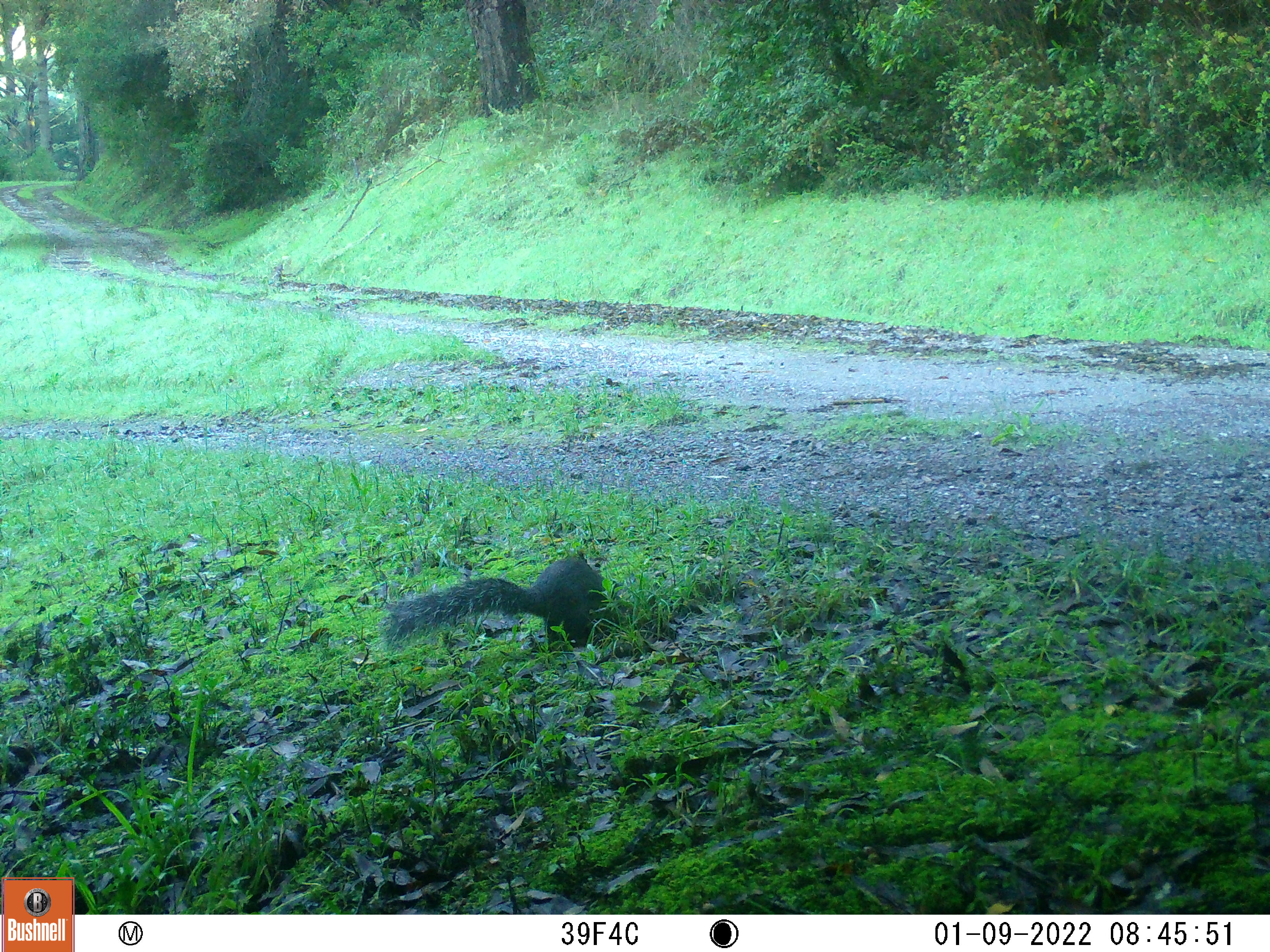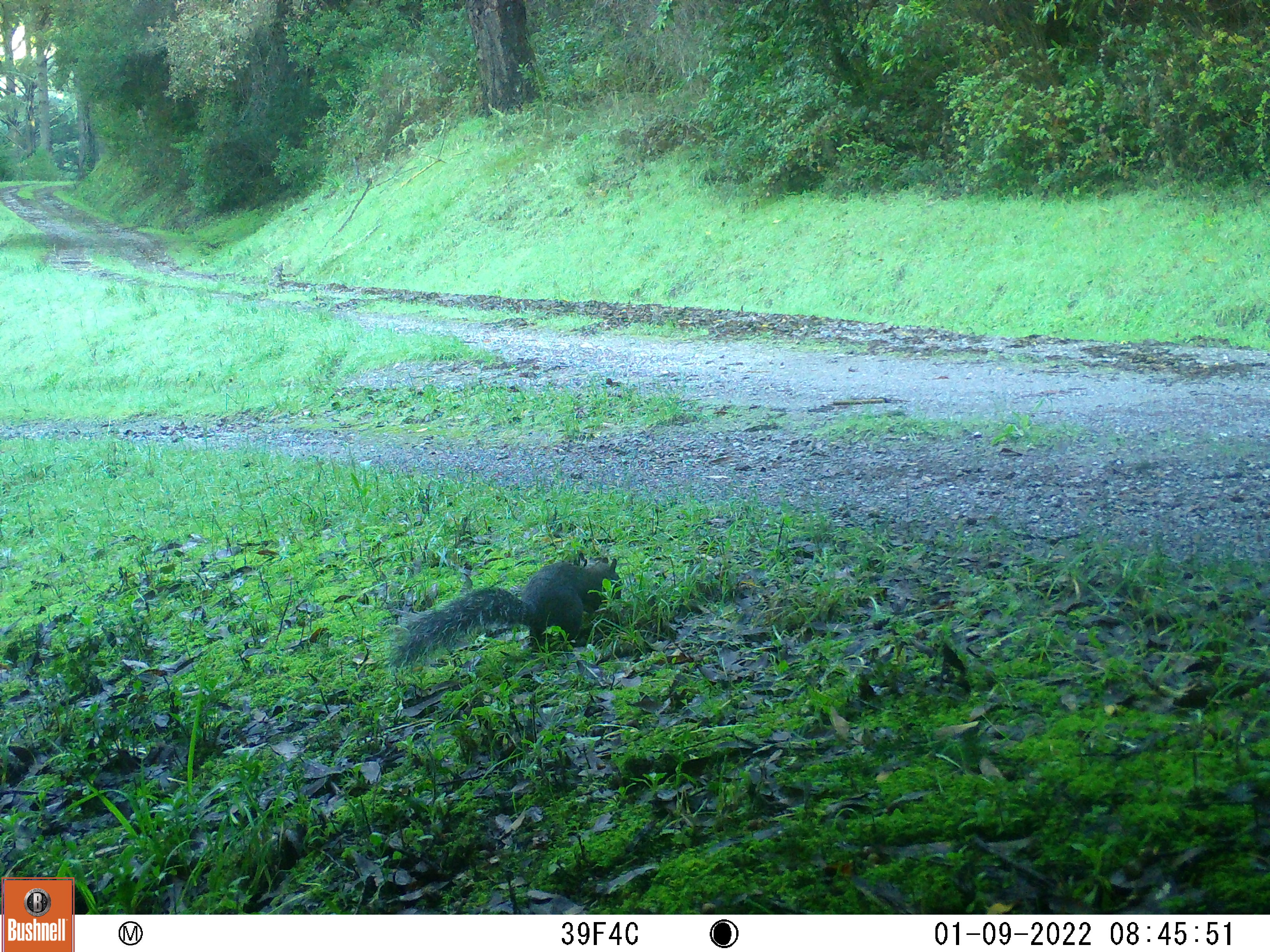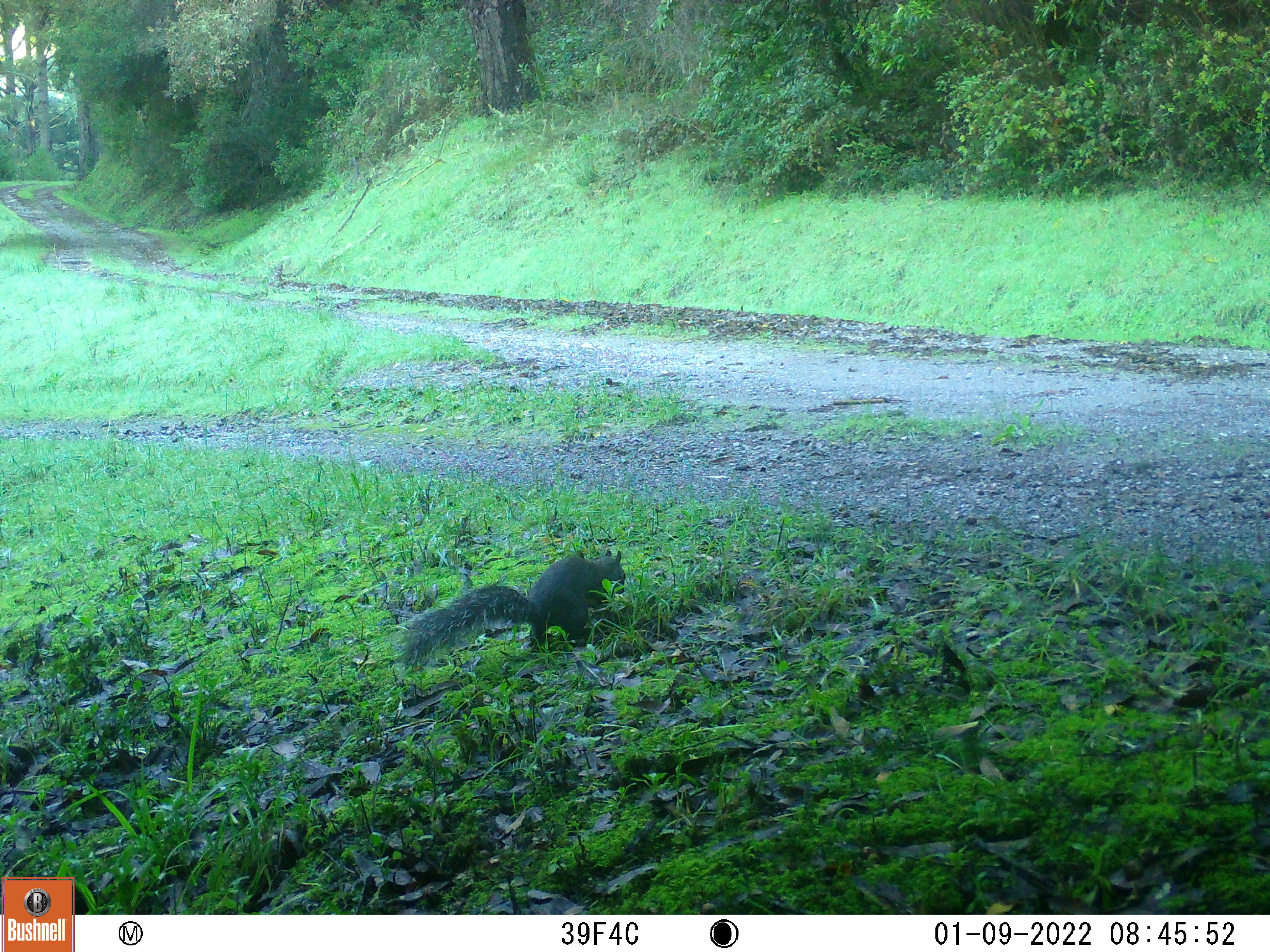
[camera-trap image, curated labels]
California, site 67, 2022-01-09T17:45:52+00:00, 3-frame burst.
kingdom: Animalia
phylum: Chordata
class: Mammalia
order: Rodentia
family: Sciuridae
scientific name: Sciuridae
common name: squirrel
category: unknown squirrel